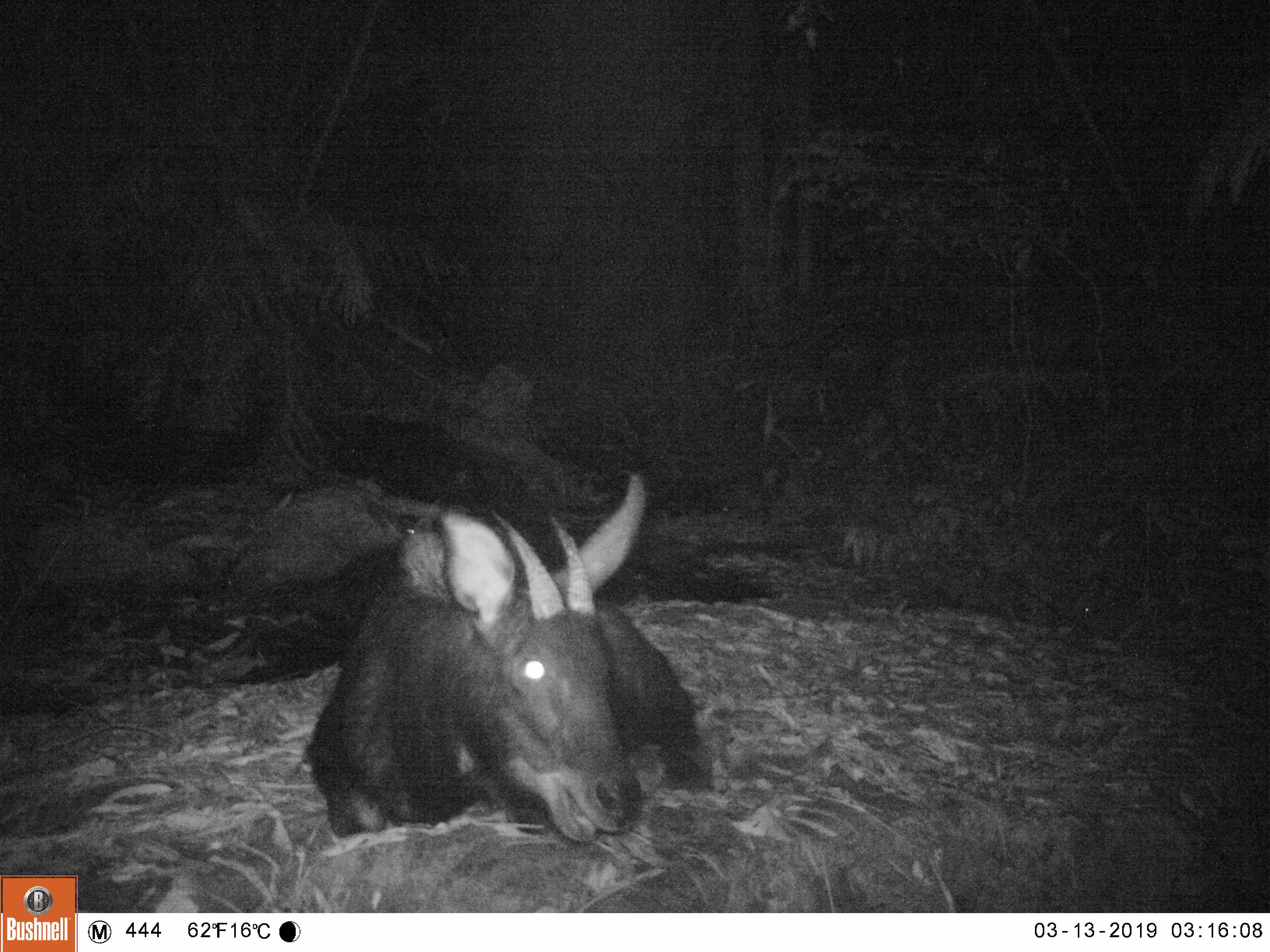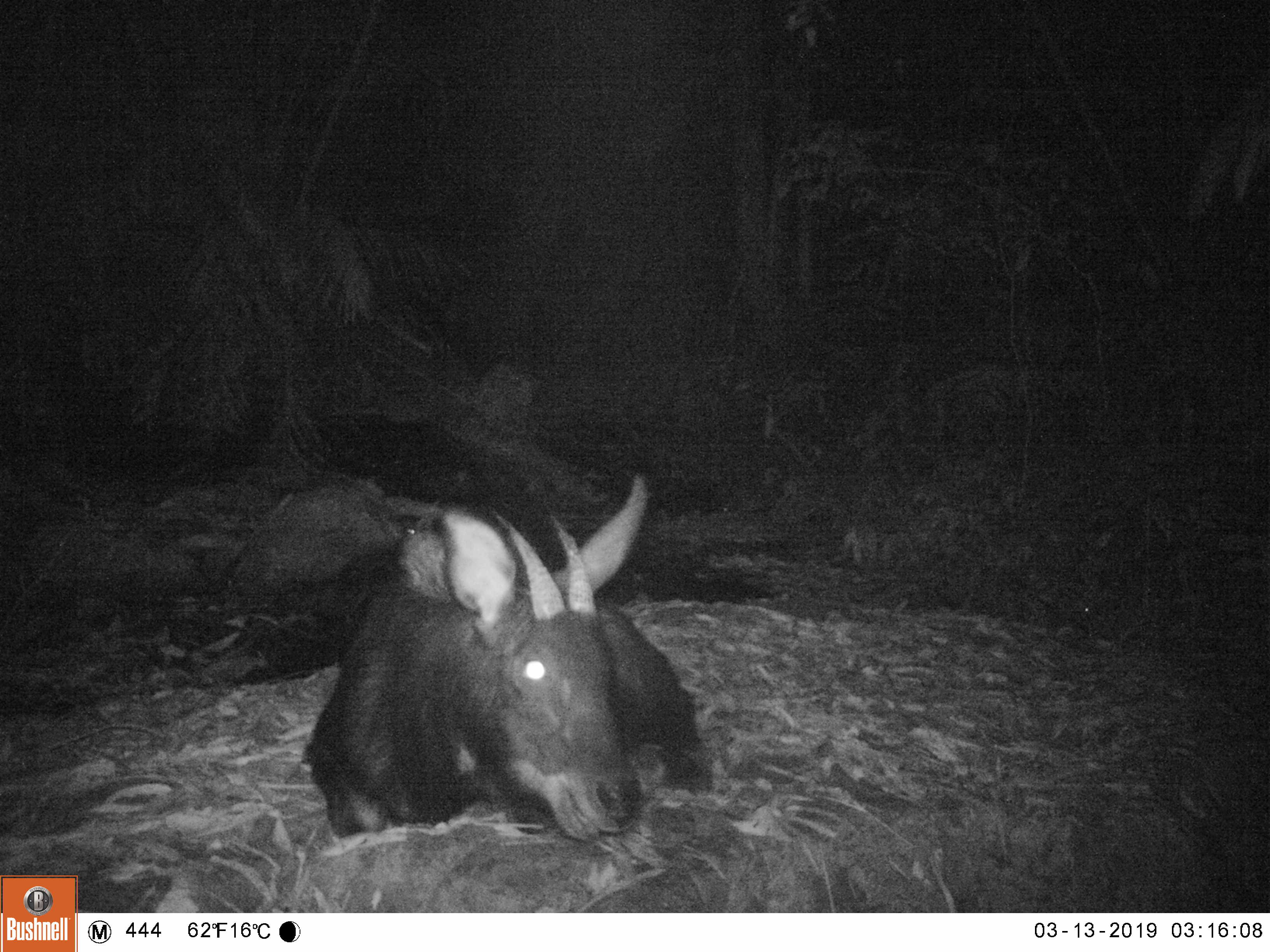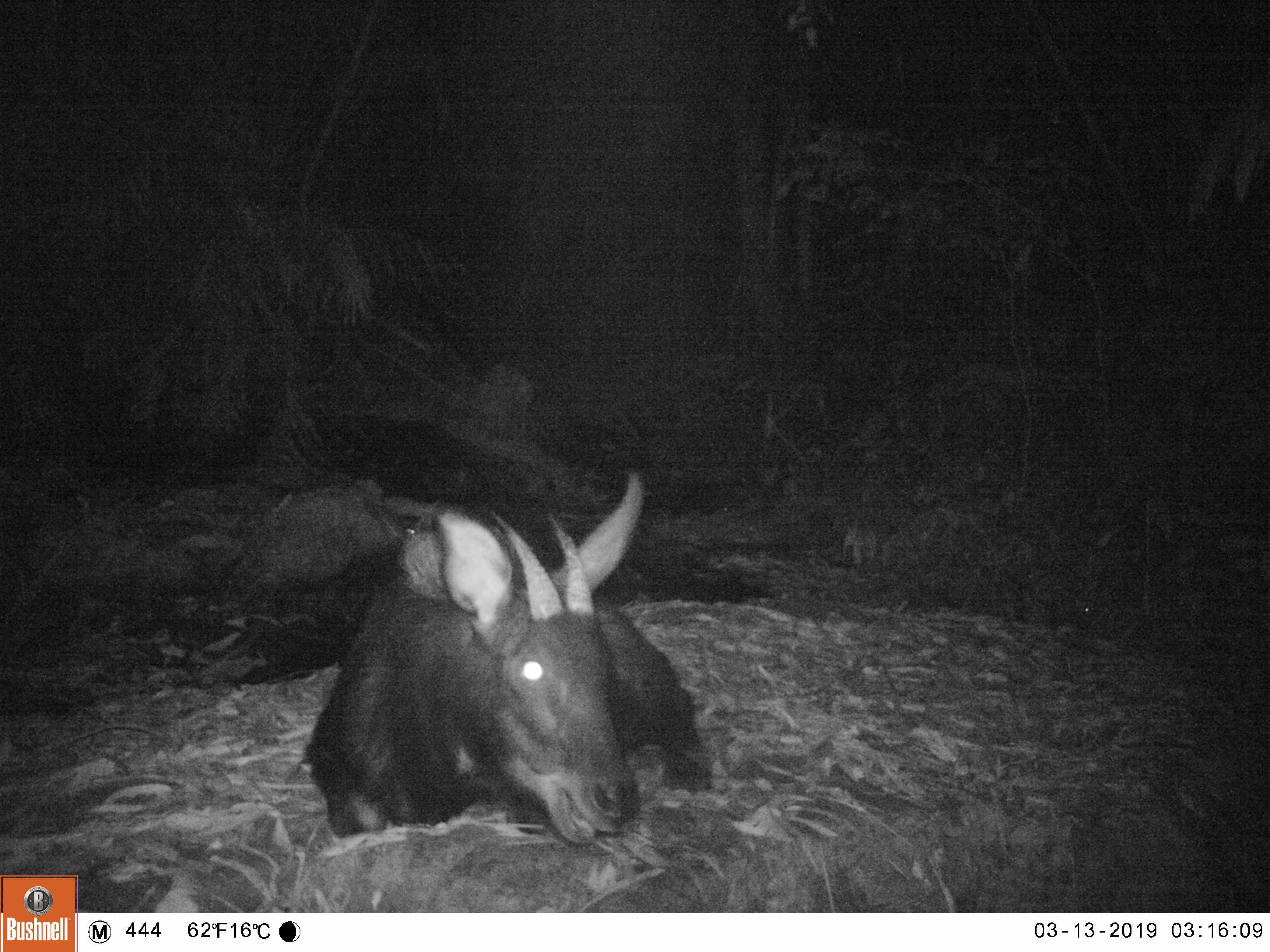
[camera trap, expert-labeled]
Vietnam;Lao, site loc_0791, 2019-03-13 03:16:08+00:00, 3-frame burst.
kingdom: Animalia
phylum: Chordata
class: Mammalia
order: Artiodactyla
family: Bovidae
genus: Capricornis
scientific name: Capricornis sumatraensis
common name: chinese serow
Chinese serow (Capricornis sumatraensis). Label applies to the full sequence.